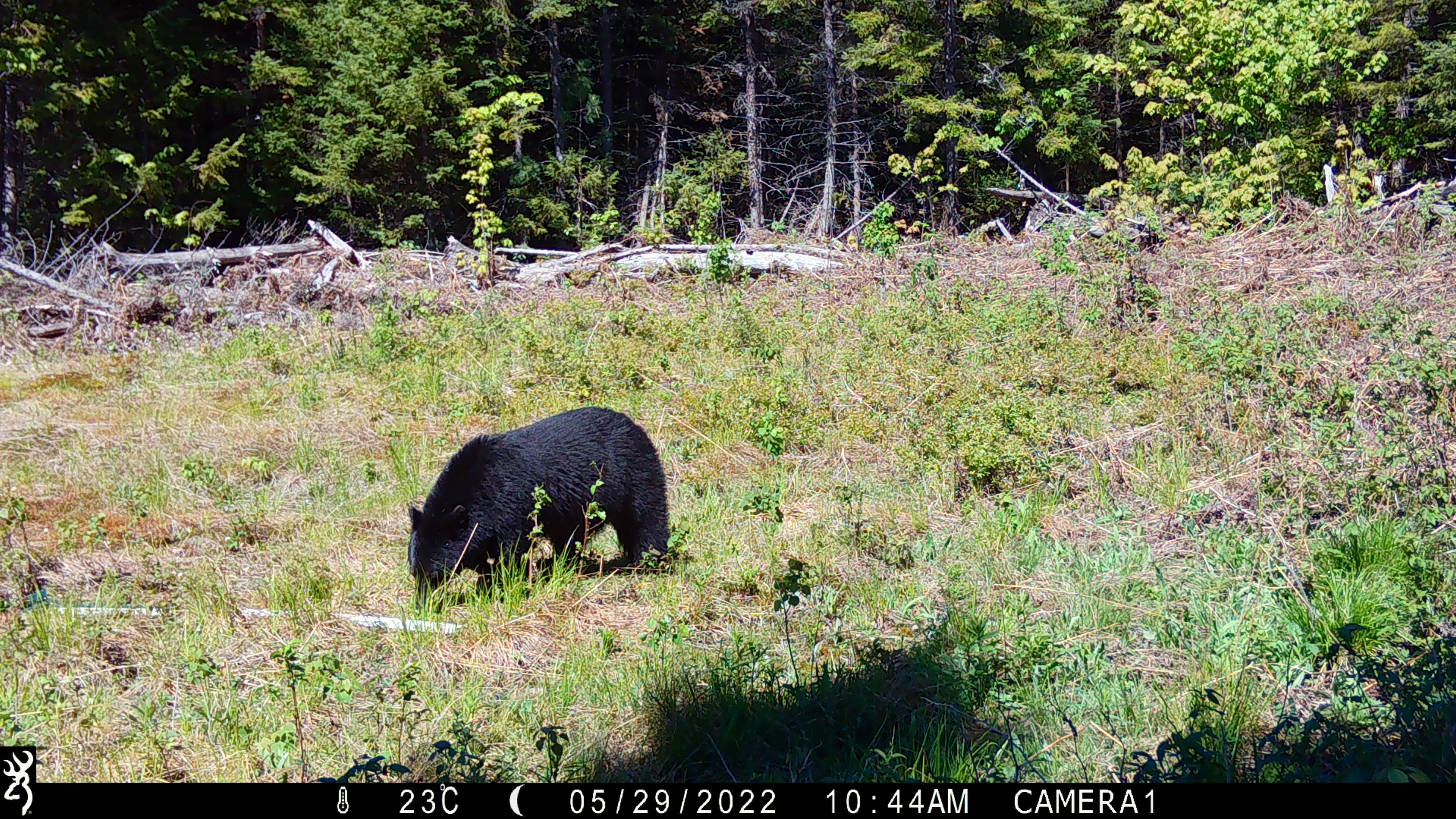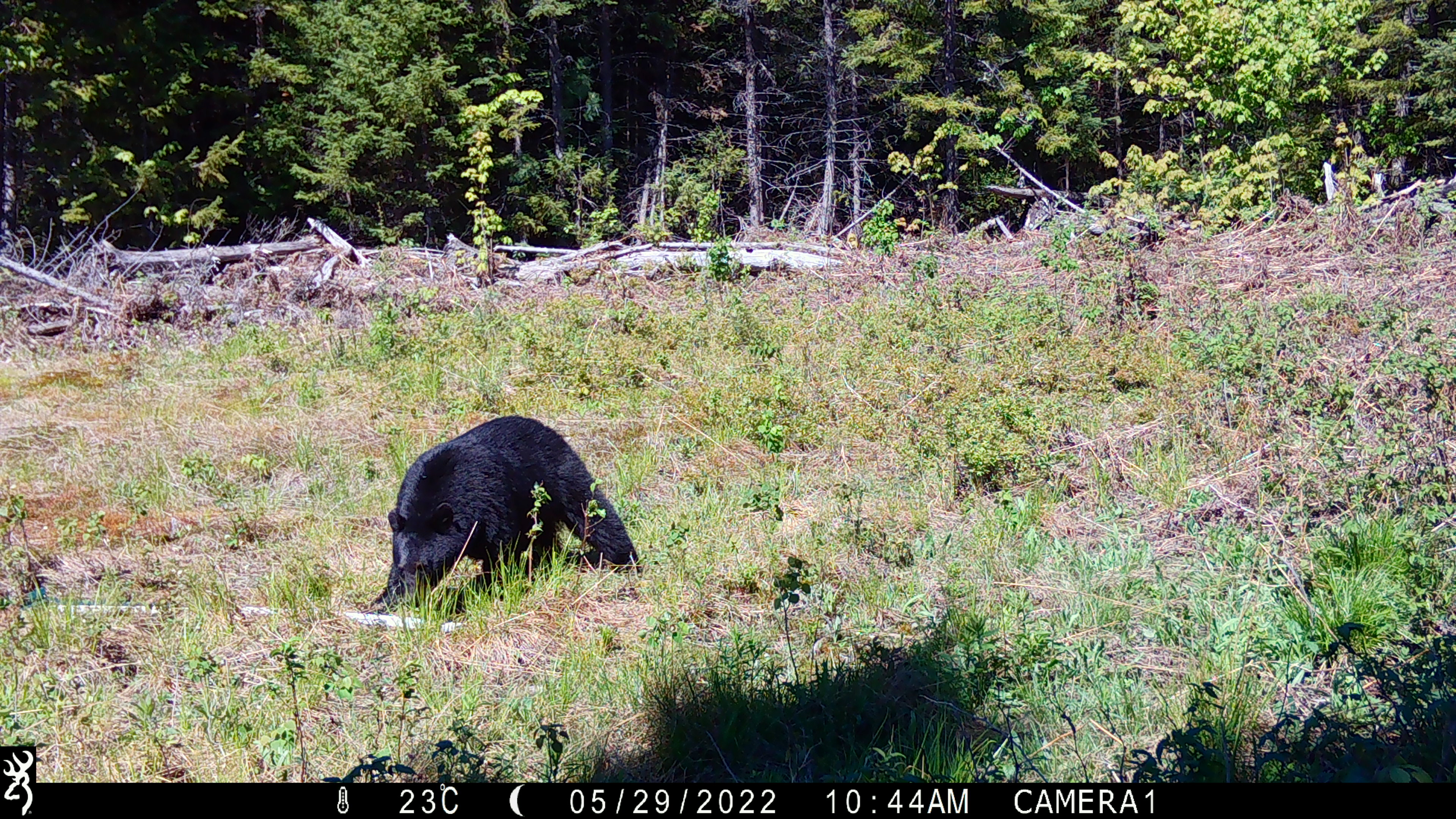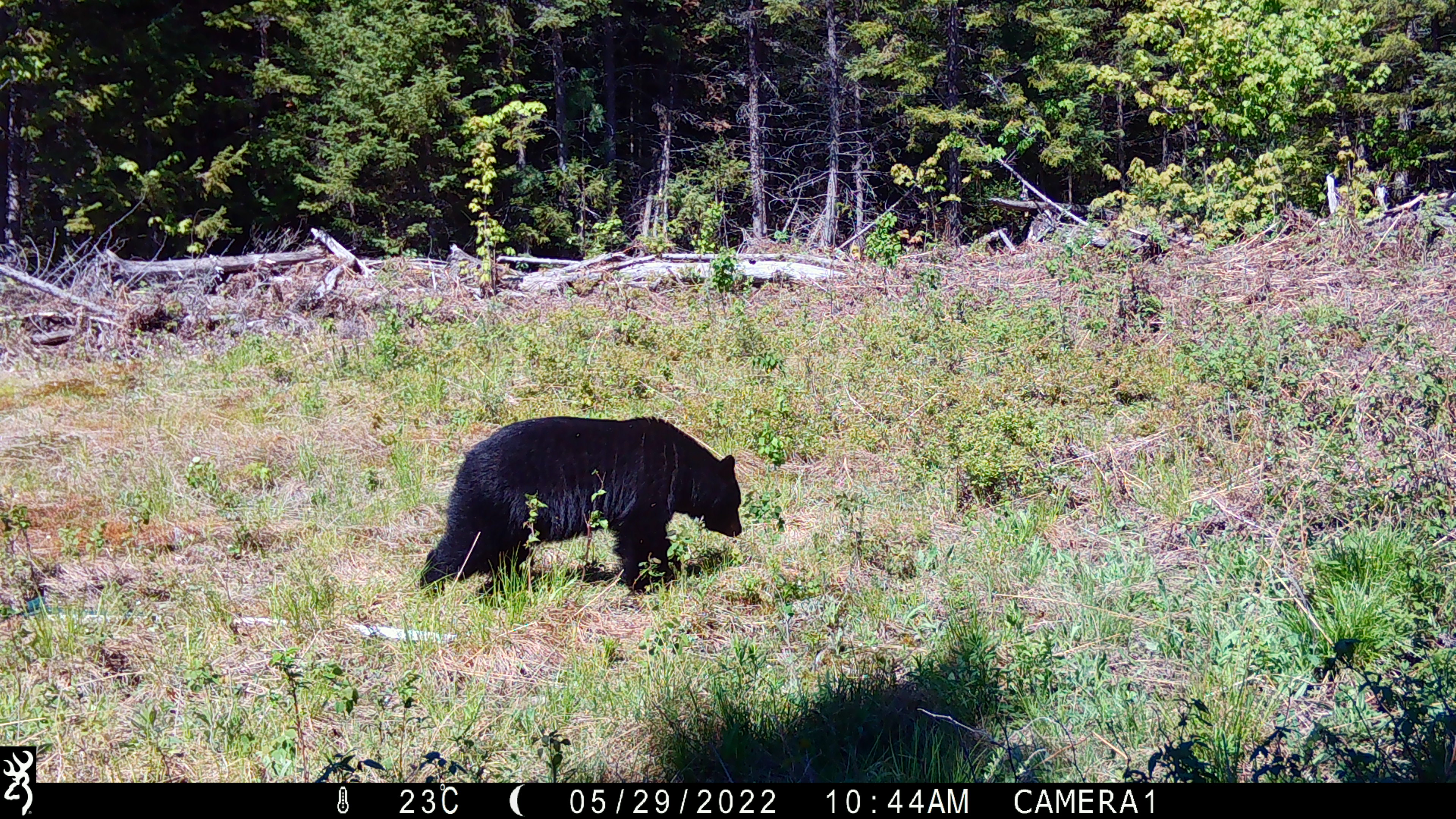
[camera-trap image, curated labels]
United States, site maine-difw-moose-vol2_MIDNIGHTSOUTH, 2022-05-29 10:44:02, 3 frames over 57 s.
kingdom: Animalia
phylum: Chordata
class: Mammalia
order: Carnivora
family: Ursidae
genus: Ursus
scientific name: Ursus americanus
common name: black bear